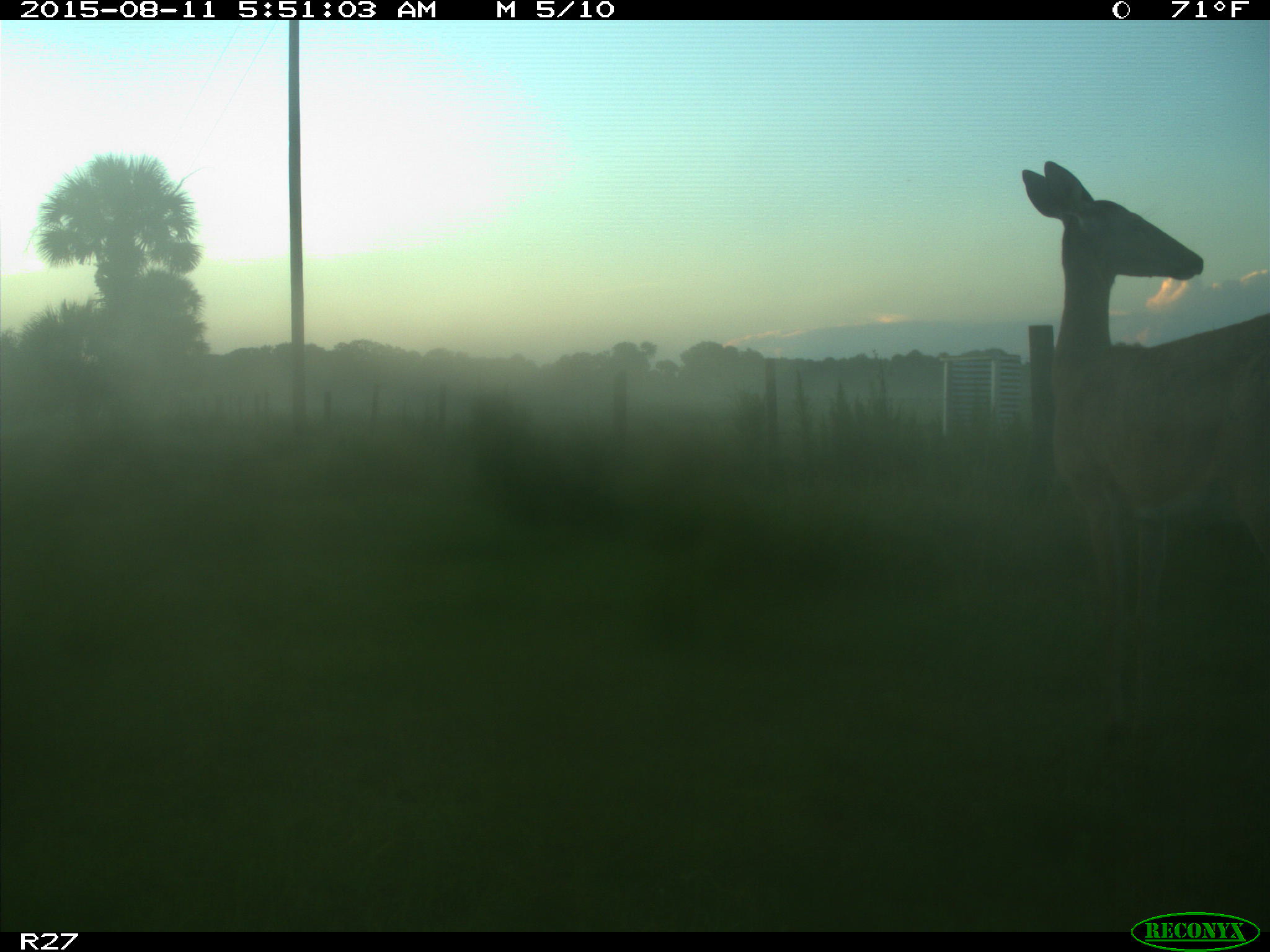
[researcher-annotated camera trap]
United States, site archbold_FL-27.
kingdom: Animalia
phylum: Chordata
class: Mammalia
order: Artiodactyla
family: Cervidae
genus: Odocoileus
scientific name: Odocoileus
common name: deer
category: unidentified deer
Unidentified deer (deer) (Odocoileus).